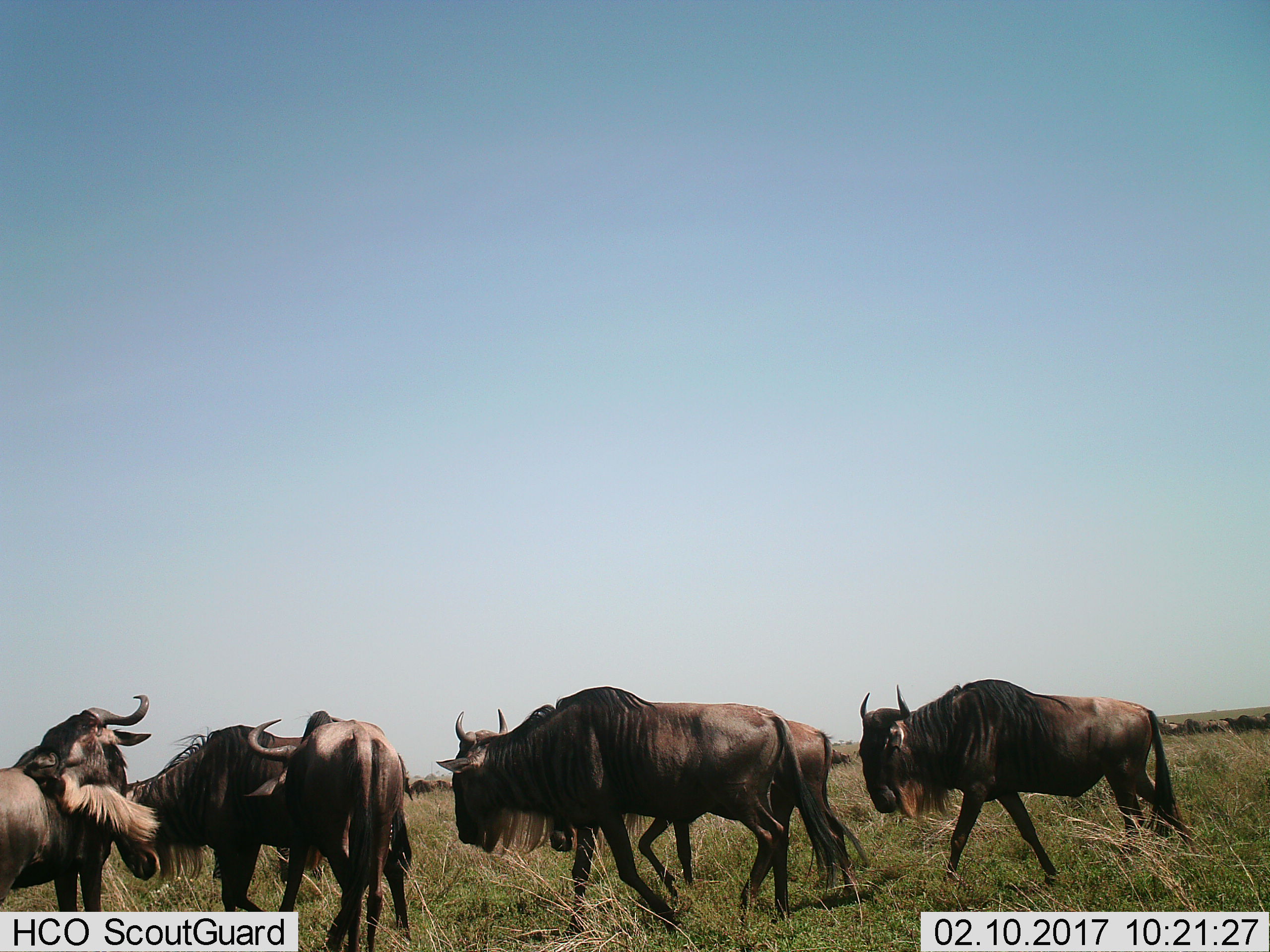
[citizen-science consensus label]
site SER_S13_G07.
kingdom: Animalia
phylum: Chordata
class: Mammalia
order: Artiodactyla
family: Bovidae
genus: Connochaetes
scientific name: Connochaetes taurinus taurinus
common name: blue wildebeest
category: wildebeestblue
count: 11-50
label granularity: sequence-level